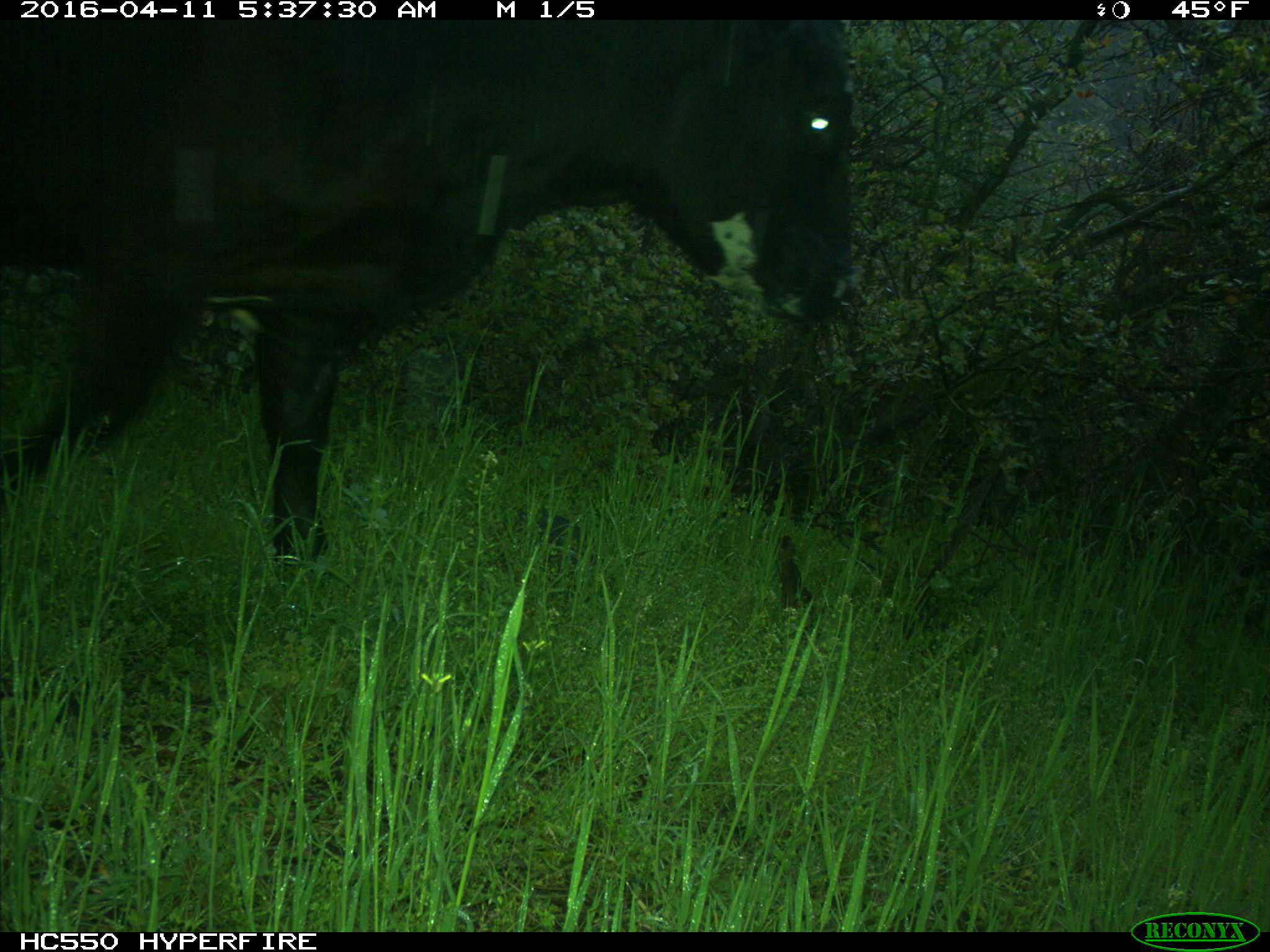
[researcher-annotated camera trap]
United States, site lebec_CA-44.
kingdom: Animalia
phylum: Chordata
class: Mammalia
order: Artiodactyla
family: Bovidae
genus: Bos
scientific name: Bos taurus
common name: domestic cow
Bos taurus (domestic cow).